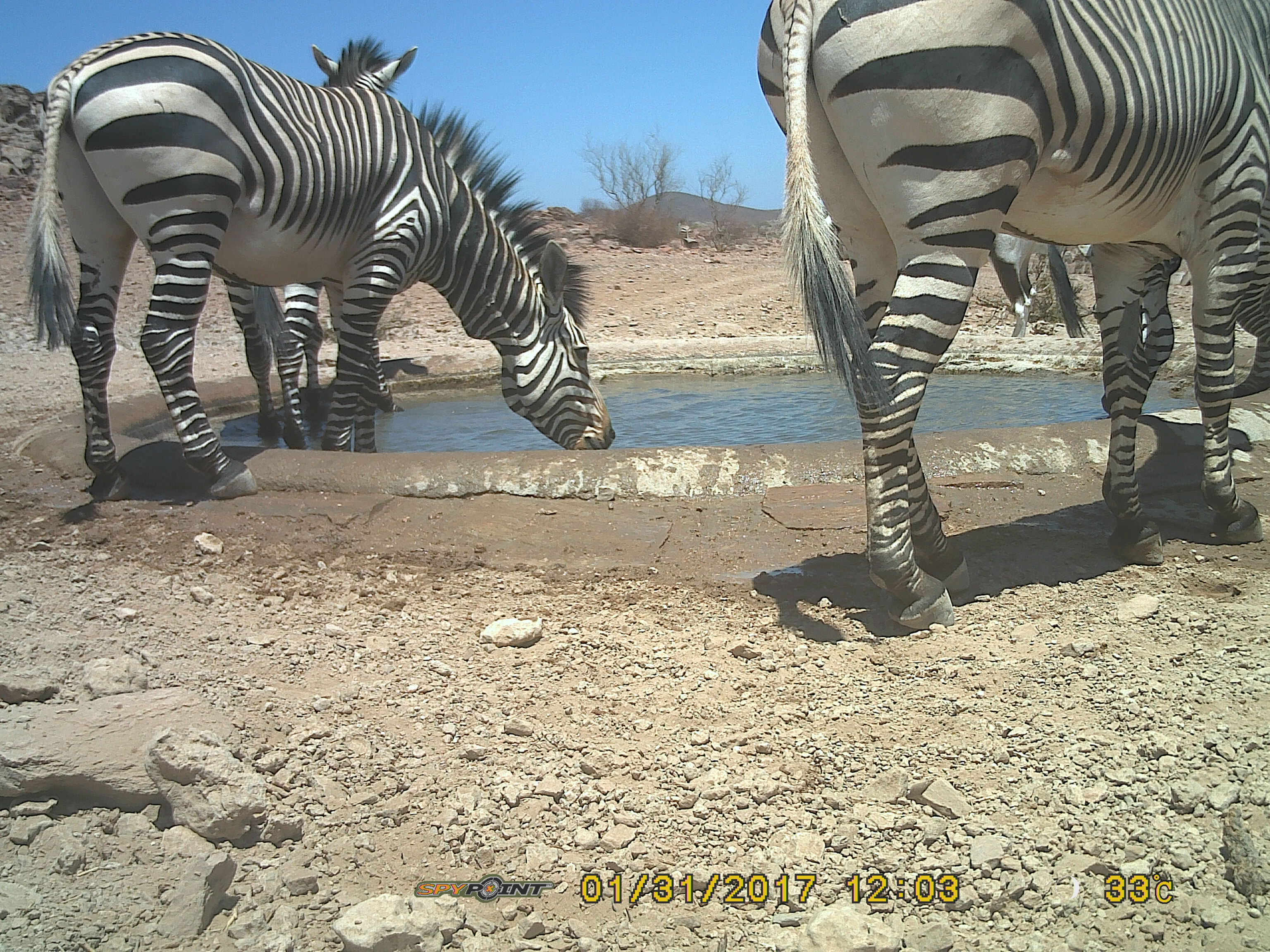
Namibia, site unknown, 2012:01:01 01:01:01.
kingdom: Animalia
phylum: Chordata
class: Mammalia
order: Perissodactyla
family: Equidae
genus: Equus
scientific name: Equus zebra hartmannae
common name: hartmann's mountain zebra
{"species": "Equus zebra hartmannae (hartmann's mountain zebra)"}